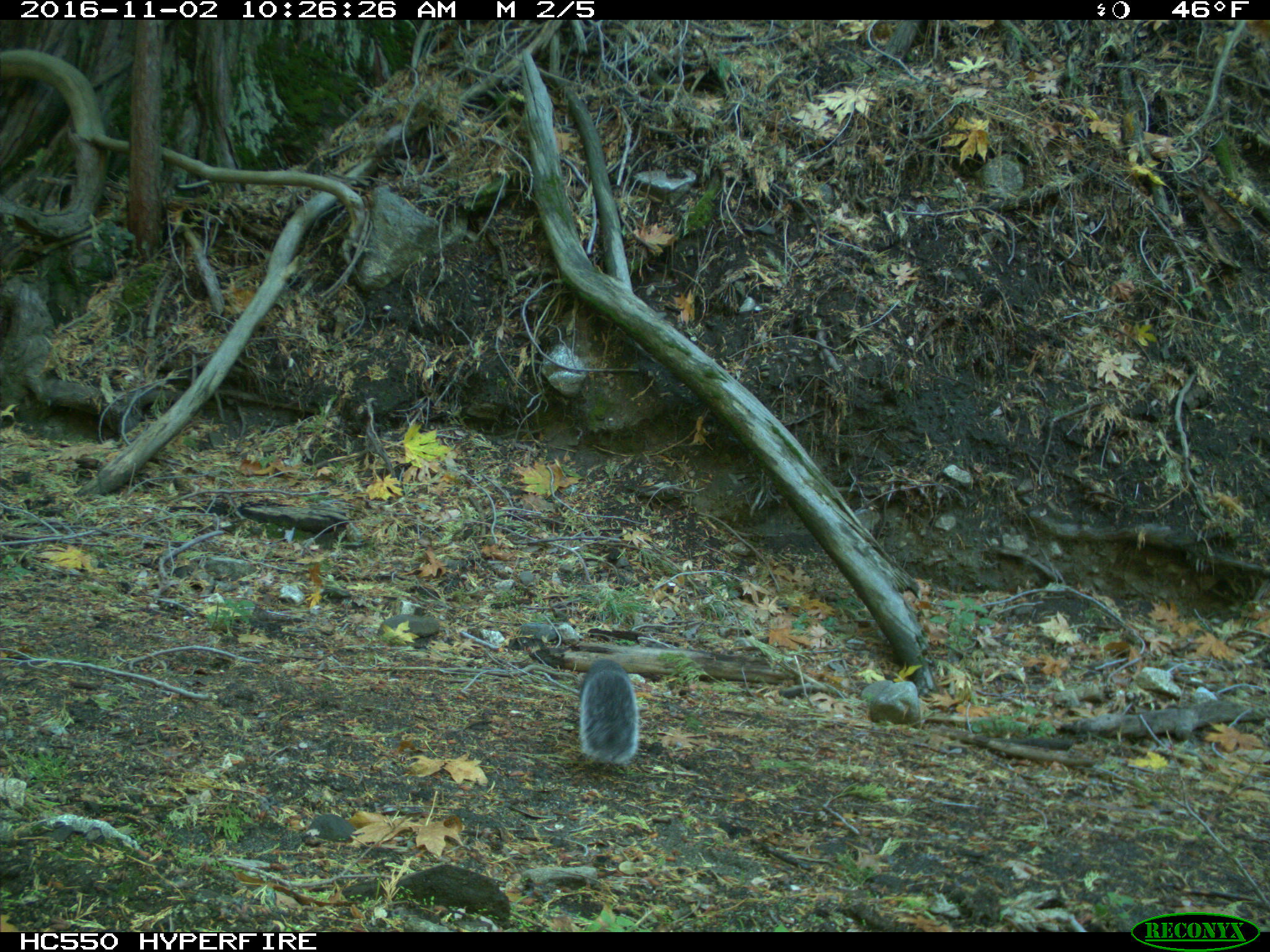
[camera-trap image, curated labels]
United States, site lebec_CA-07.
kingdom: Animalia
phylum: Chordata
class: Mammalia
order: Rodentia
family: Sciuridae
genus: Sciurus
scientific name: Sciurus carolinensis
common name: eastern gray squirrel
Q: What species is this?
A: Sciurus carolinensis (eastern gray squirrel).